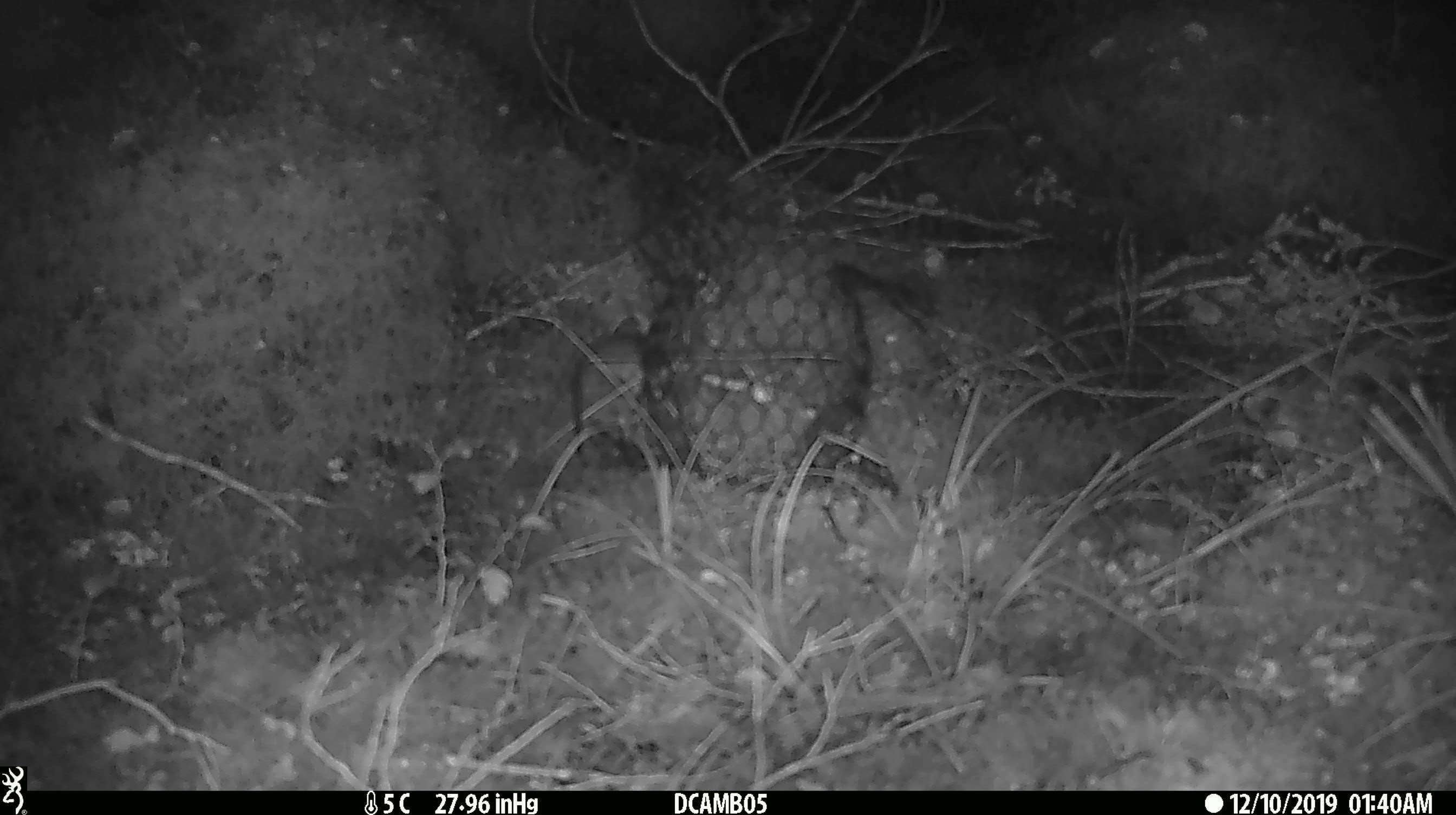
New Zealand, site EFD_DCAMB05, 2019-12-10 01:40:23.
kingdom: Animalia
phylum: Chordata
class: Mammalia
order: Rodentia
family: Muridae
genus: Mus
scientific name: Mus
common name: mouse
Mouse (Mus).